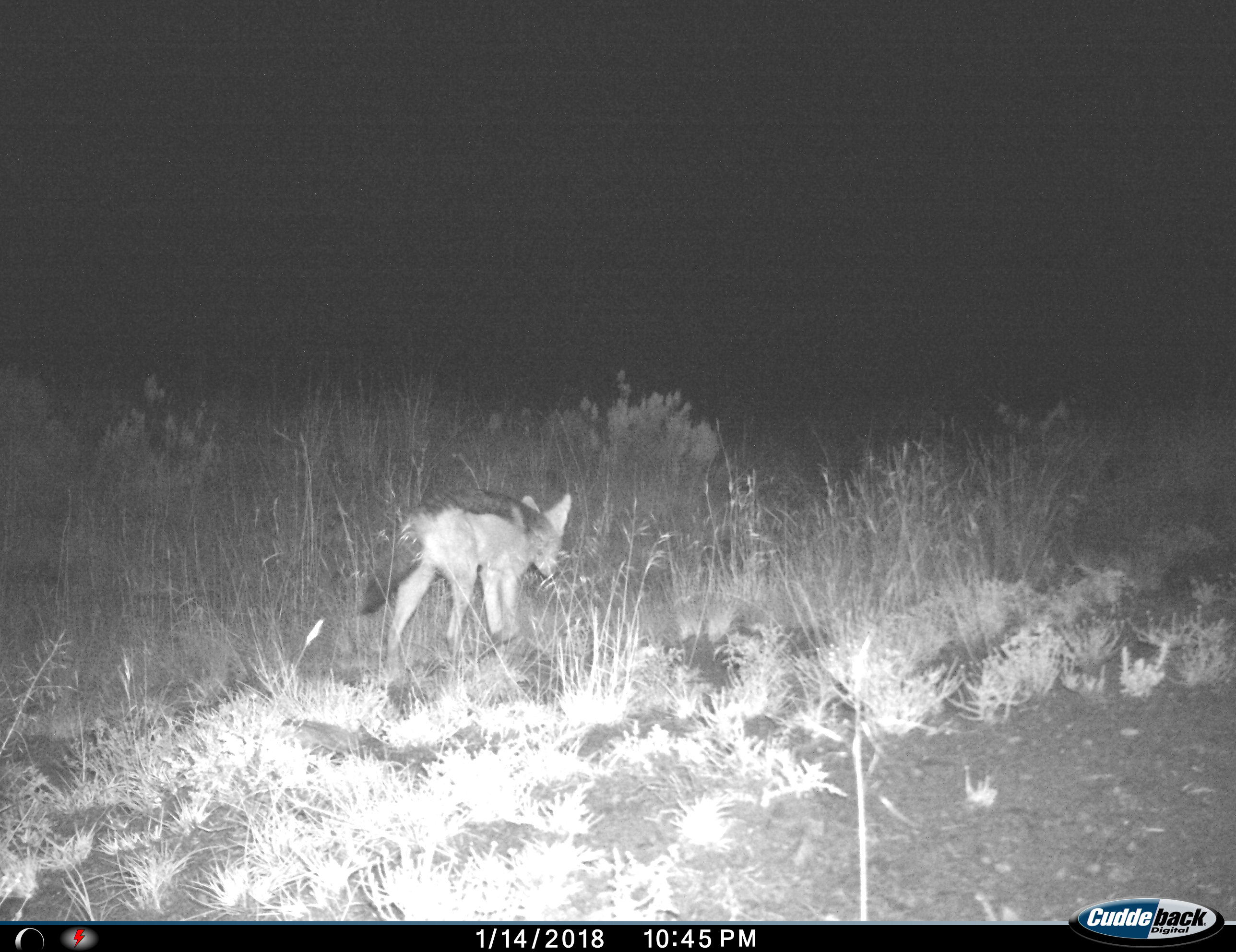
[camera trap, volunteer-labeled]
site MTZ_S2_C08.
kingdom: Animalia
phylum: Chordata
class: Mammalia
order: Carnivora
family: Canidae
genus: Lupulella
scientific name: Lupulella mesomelas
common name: black-backed jackal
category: jackalblackbacked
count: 1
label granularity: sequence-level